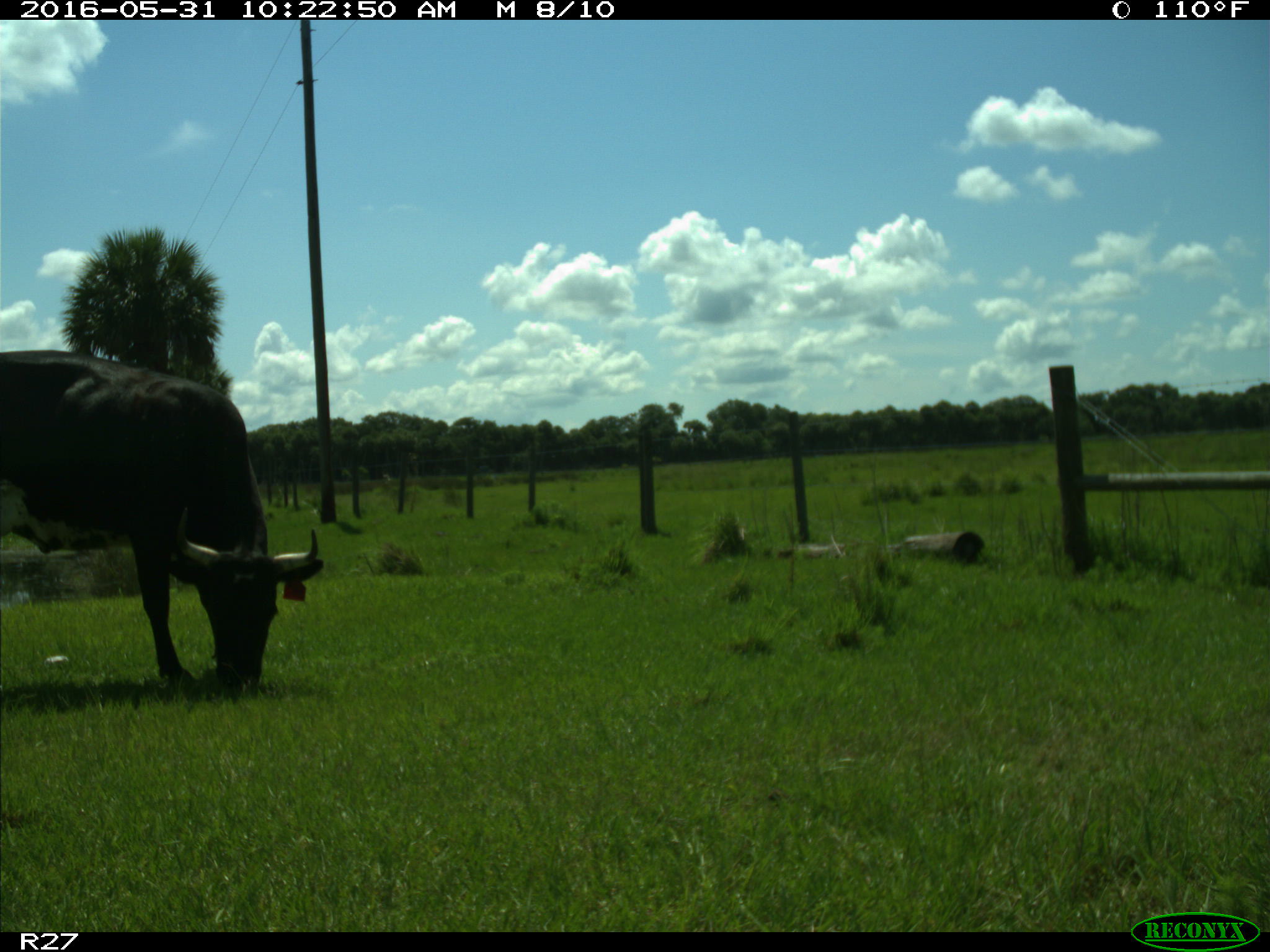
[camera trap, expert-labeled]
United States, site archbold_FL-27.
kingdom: Animalia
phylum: Chordata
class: Mammalia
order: Artiodactyla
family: Bovidae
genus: Bos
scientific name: Bos taurus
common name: domestic cow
Bos taurus (domestic cow).